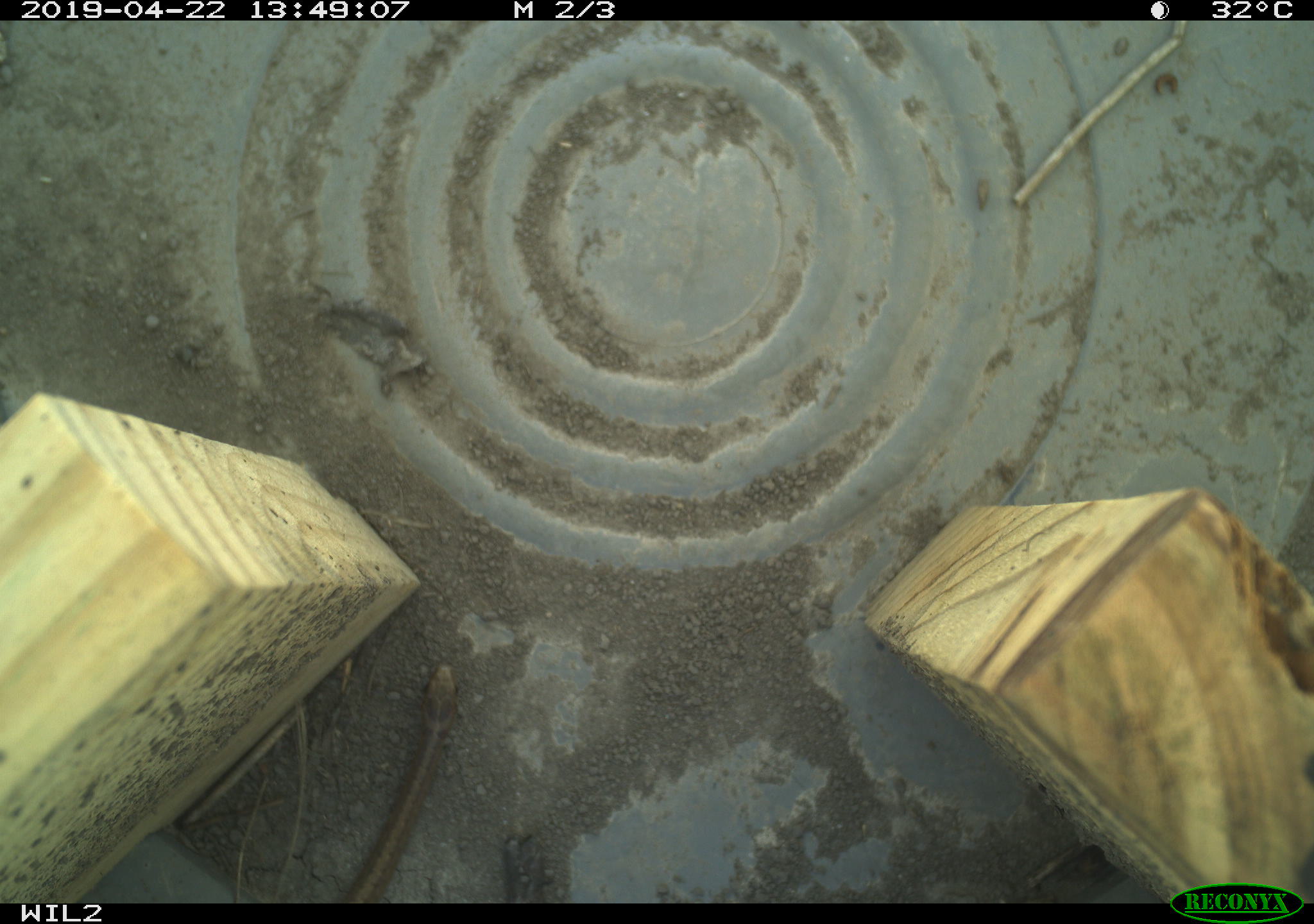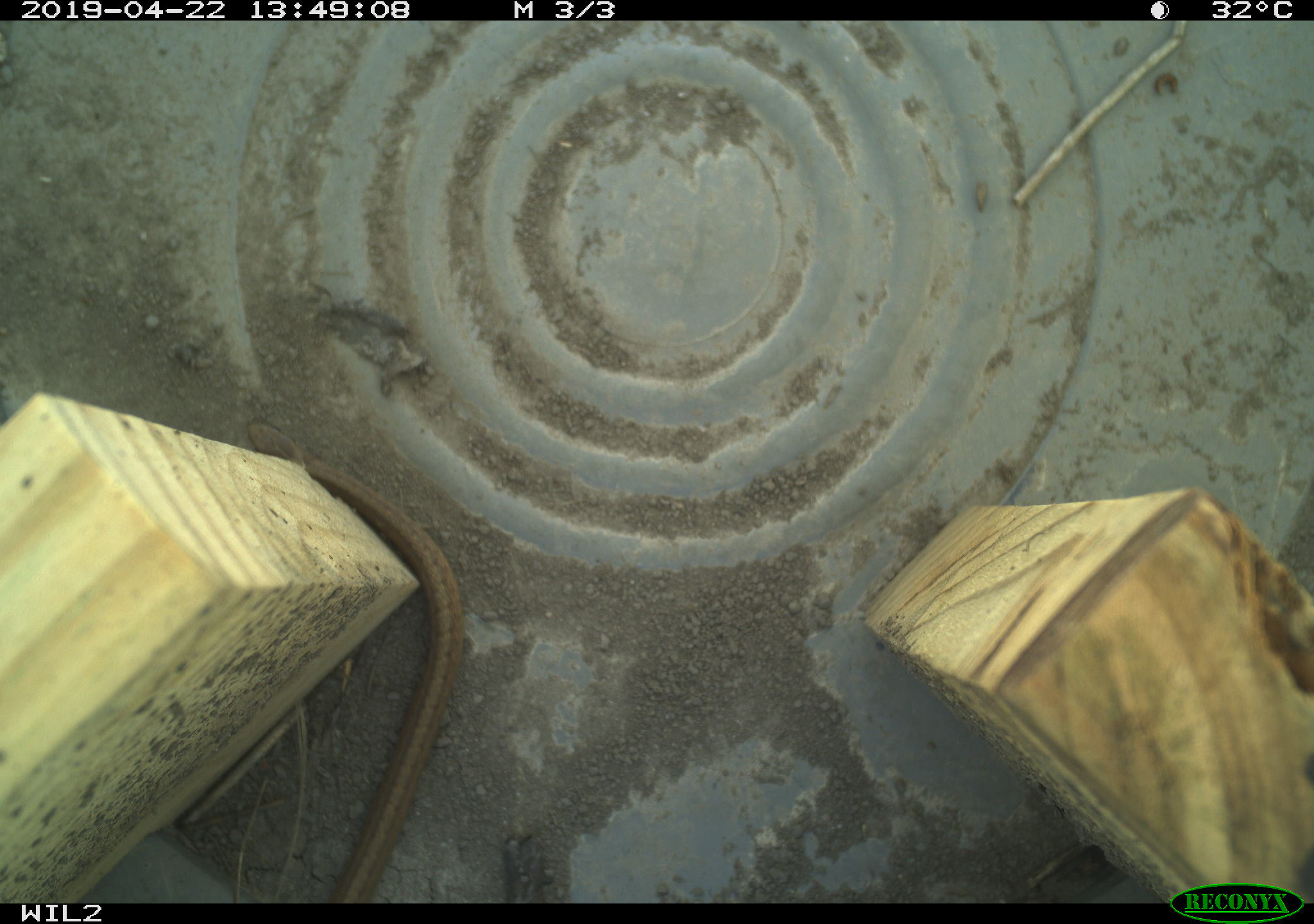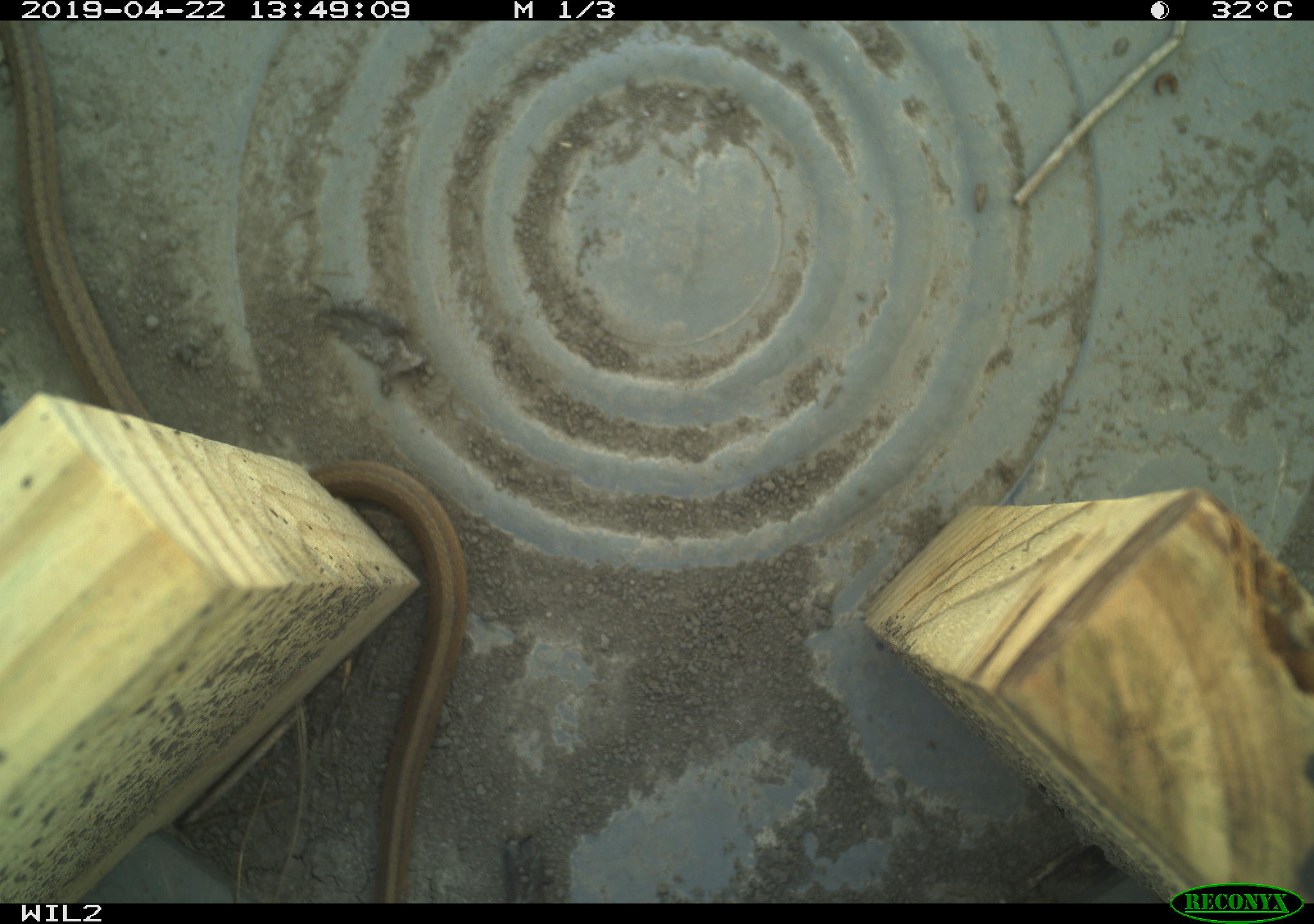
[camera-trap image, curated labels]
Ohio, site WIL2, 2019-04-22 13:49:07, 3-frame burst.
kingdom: Animalia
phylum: Chordata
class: Reptilia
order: Squamata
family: Colubridae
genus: Storeria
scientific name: Storeria dekayi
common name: dekay's brownsnake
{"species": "dekay's brownsnake (Storeria dekayi)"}